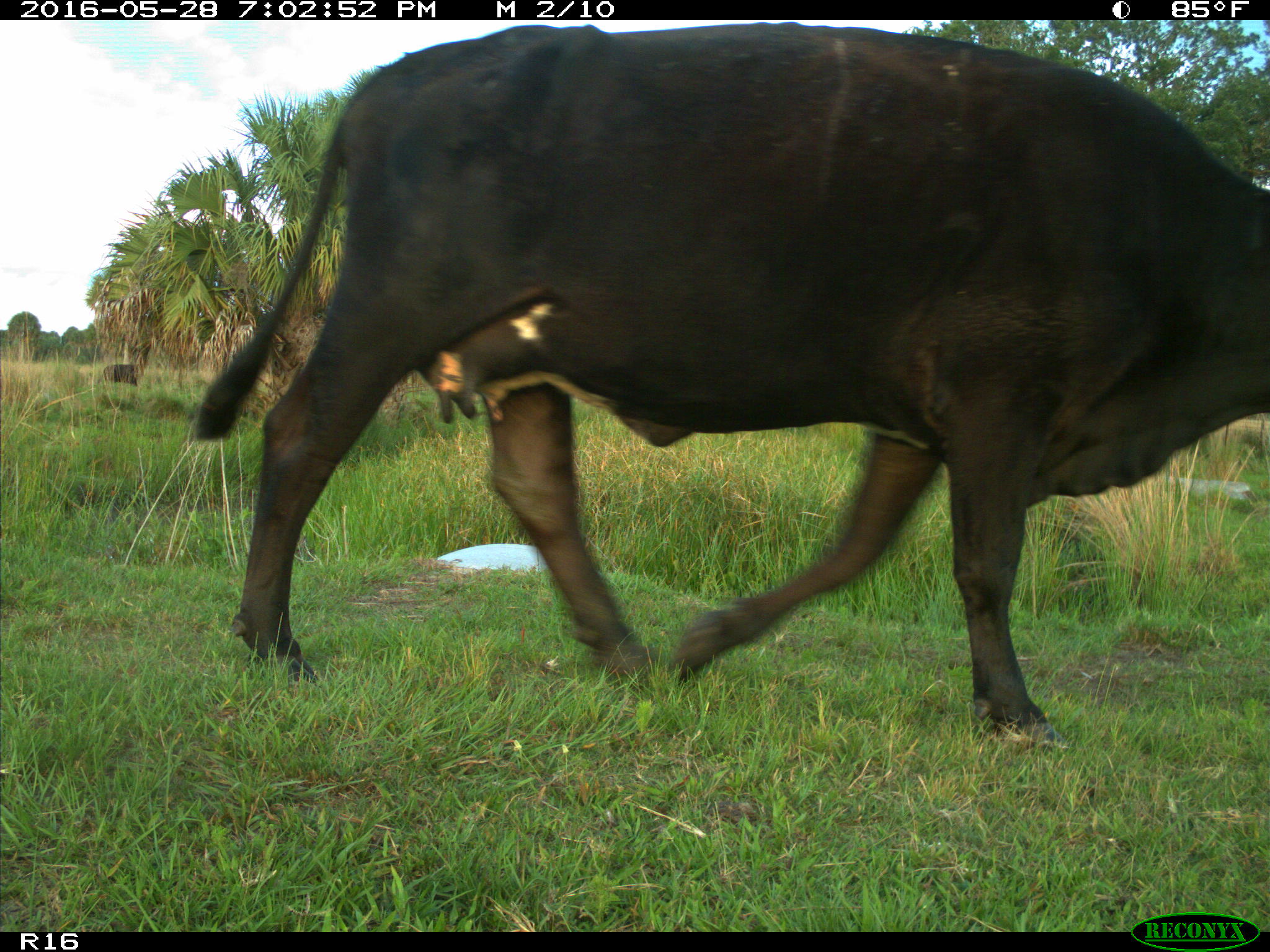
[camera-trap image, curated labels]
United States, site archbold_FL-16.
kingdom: Animalia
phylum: Chordata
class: Mammalia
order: Artiodactyla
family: Bovidae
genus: Bos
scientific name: Bos taurus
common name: domestic cow